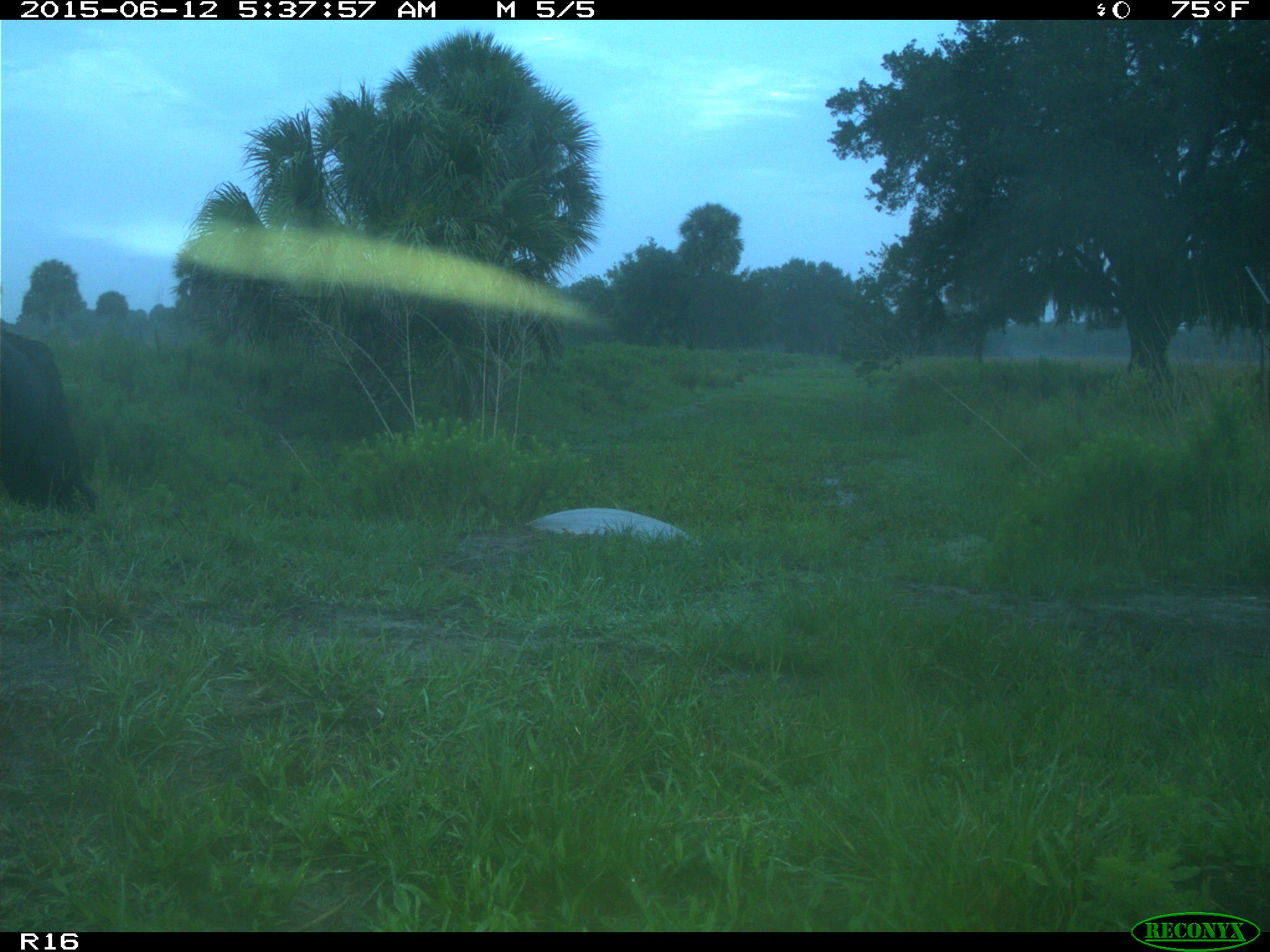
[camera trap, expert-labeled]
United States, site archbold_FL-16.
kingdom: Animalia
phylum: Chordata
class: Mammalia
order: Artiodactyla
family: Bovidae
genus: Bos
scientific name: Bos taurus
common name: domestic cow